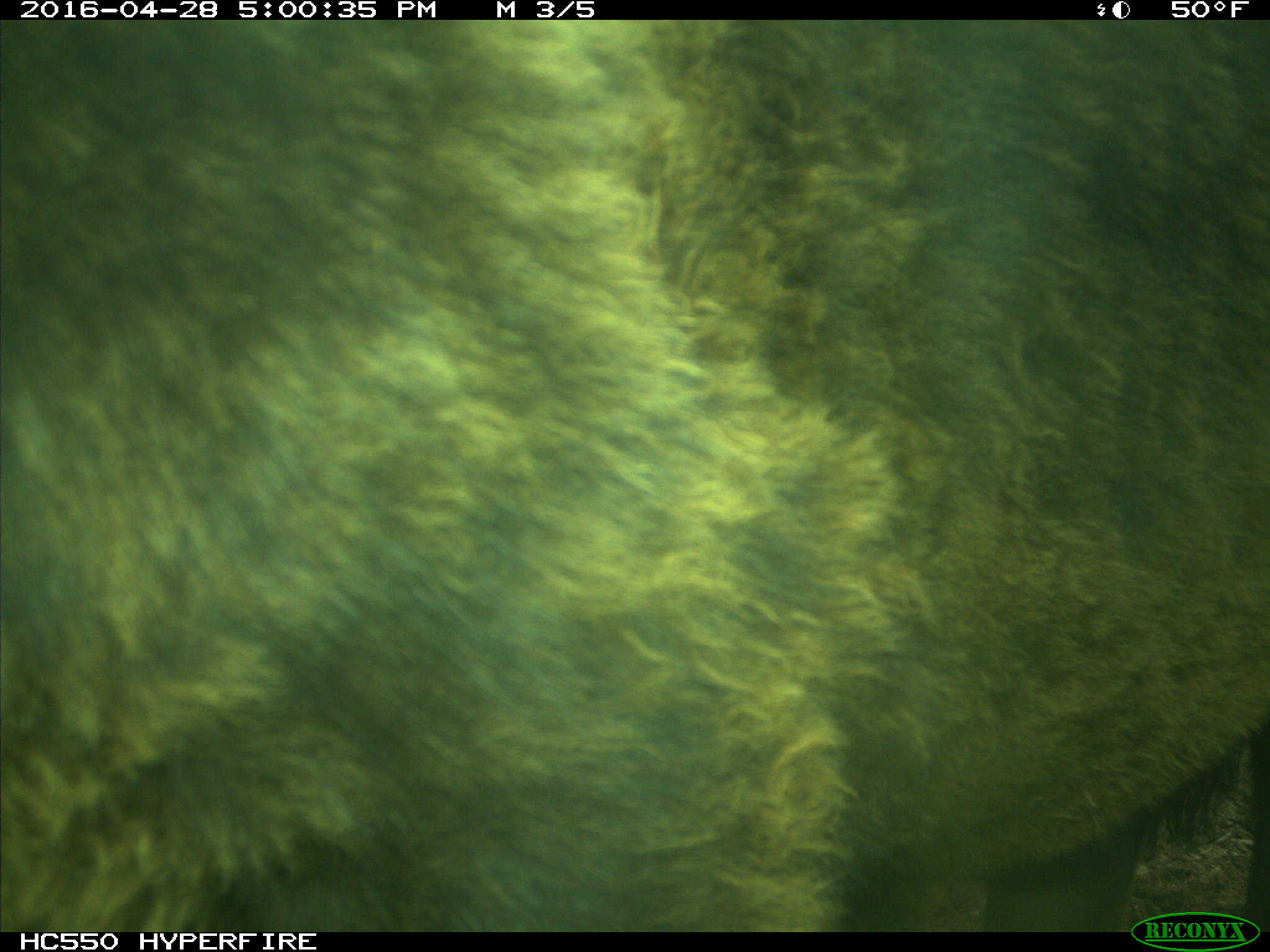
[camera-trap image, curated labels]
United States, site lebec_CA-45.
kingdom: Animalia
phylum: Chordata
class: Mammalia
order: Artiodactyla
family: Bovidae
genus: Bos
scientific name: Bos taurus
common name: domestic cow